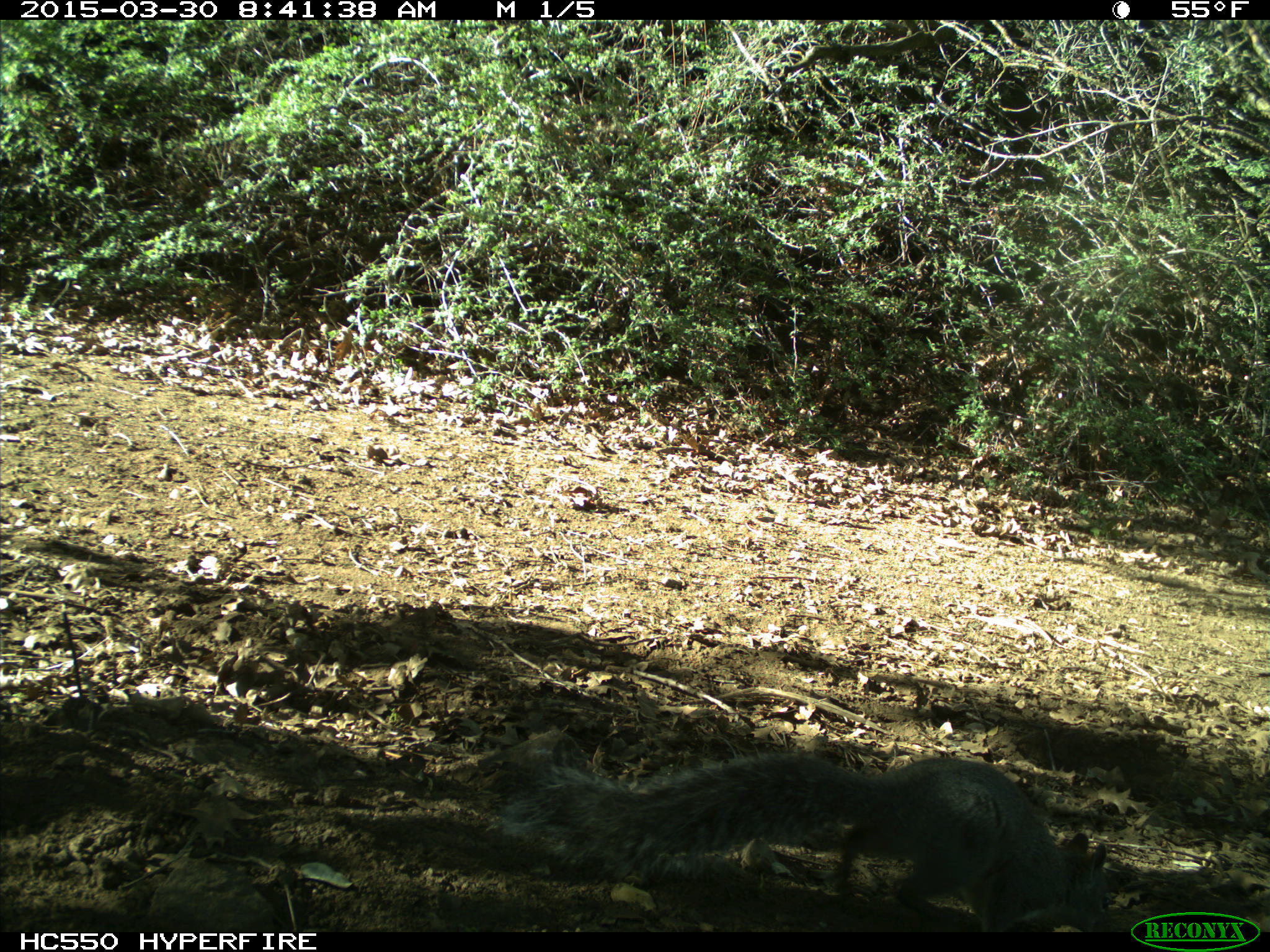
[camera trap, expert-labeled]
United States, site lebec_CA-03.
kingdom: Animalia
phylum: Chordata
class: Mammalia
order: Rodentia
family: Sciuridae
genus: Sciurus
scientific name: Sciurus carolinensis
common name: eastern gray squirrel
Sciurus carolinensis (eastern gray squirrel).